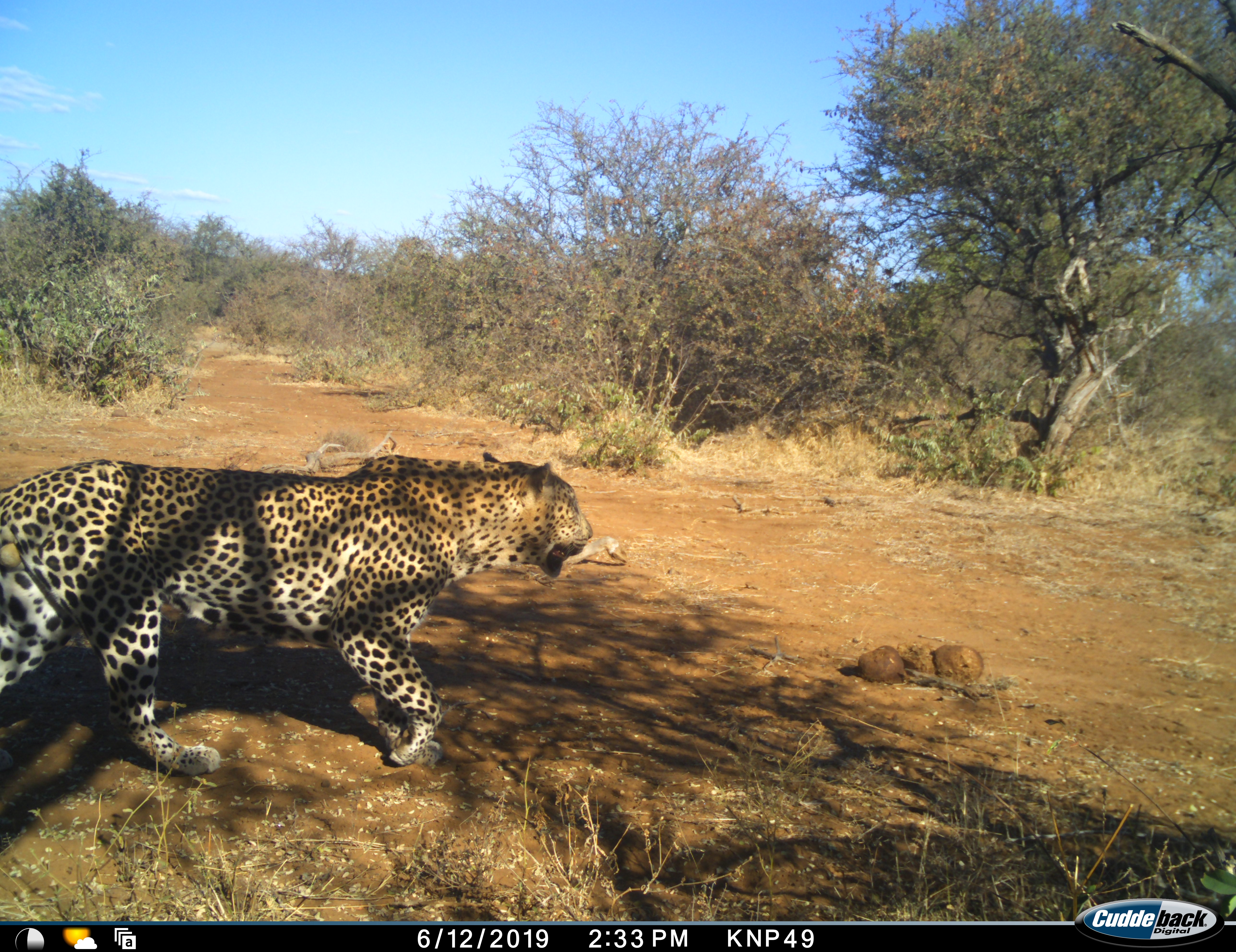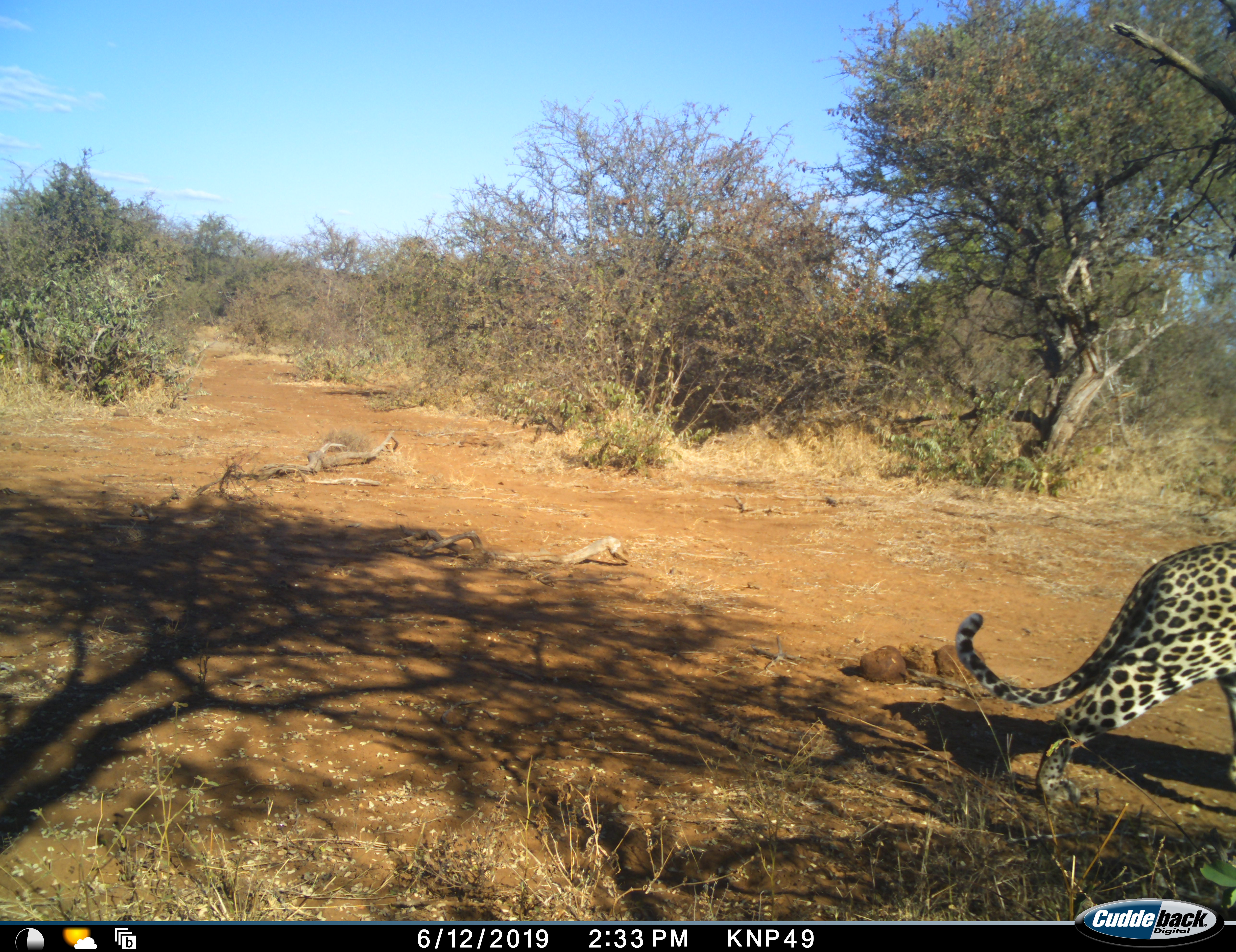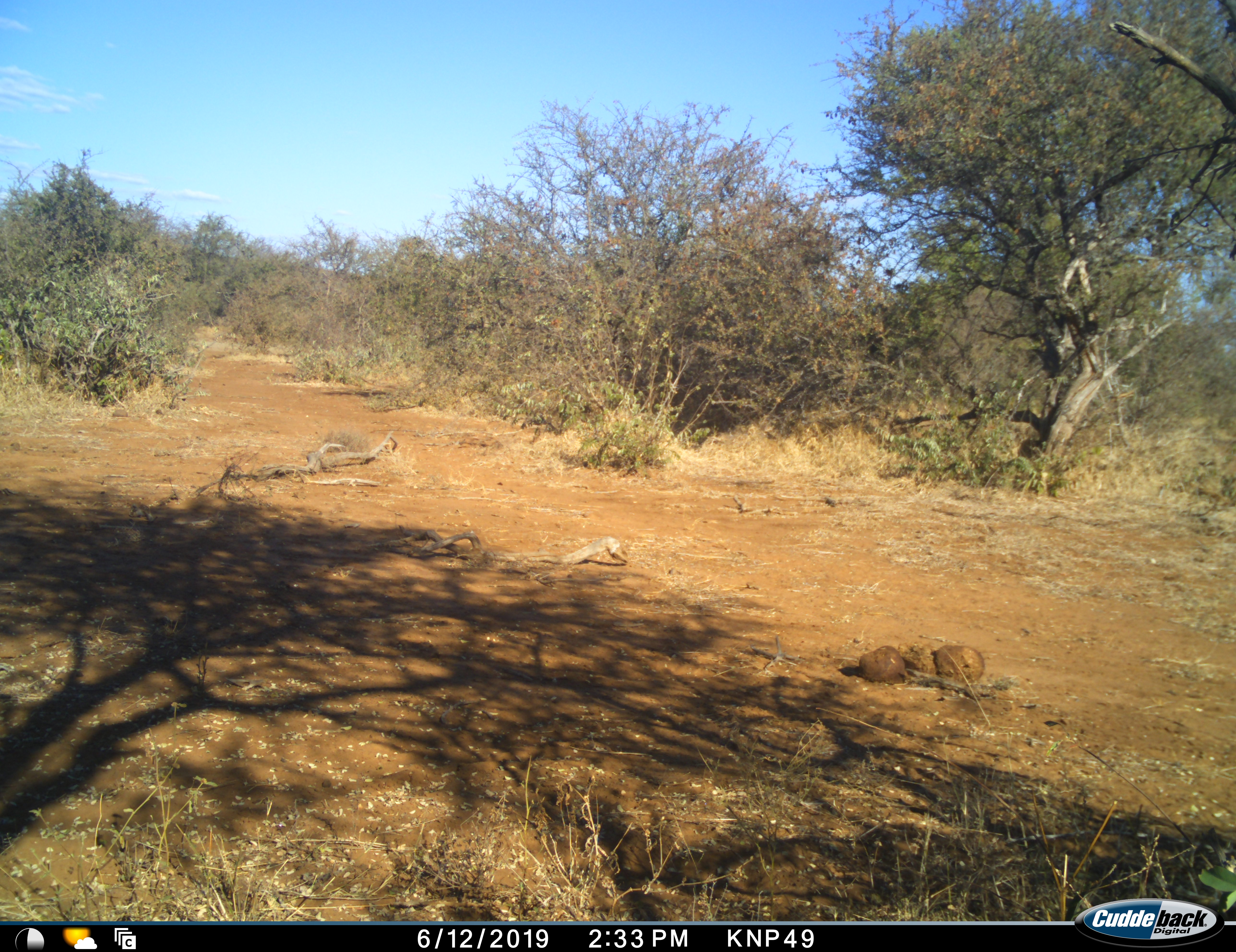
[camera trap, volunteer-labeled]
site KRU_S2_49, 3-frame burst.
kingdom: Animalia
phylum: Chordata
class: Mammalia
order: Carnivora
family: Felidae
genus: Panthera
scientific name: Panthera pardus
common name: leopard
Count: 1.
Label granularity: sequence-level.